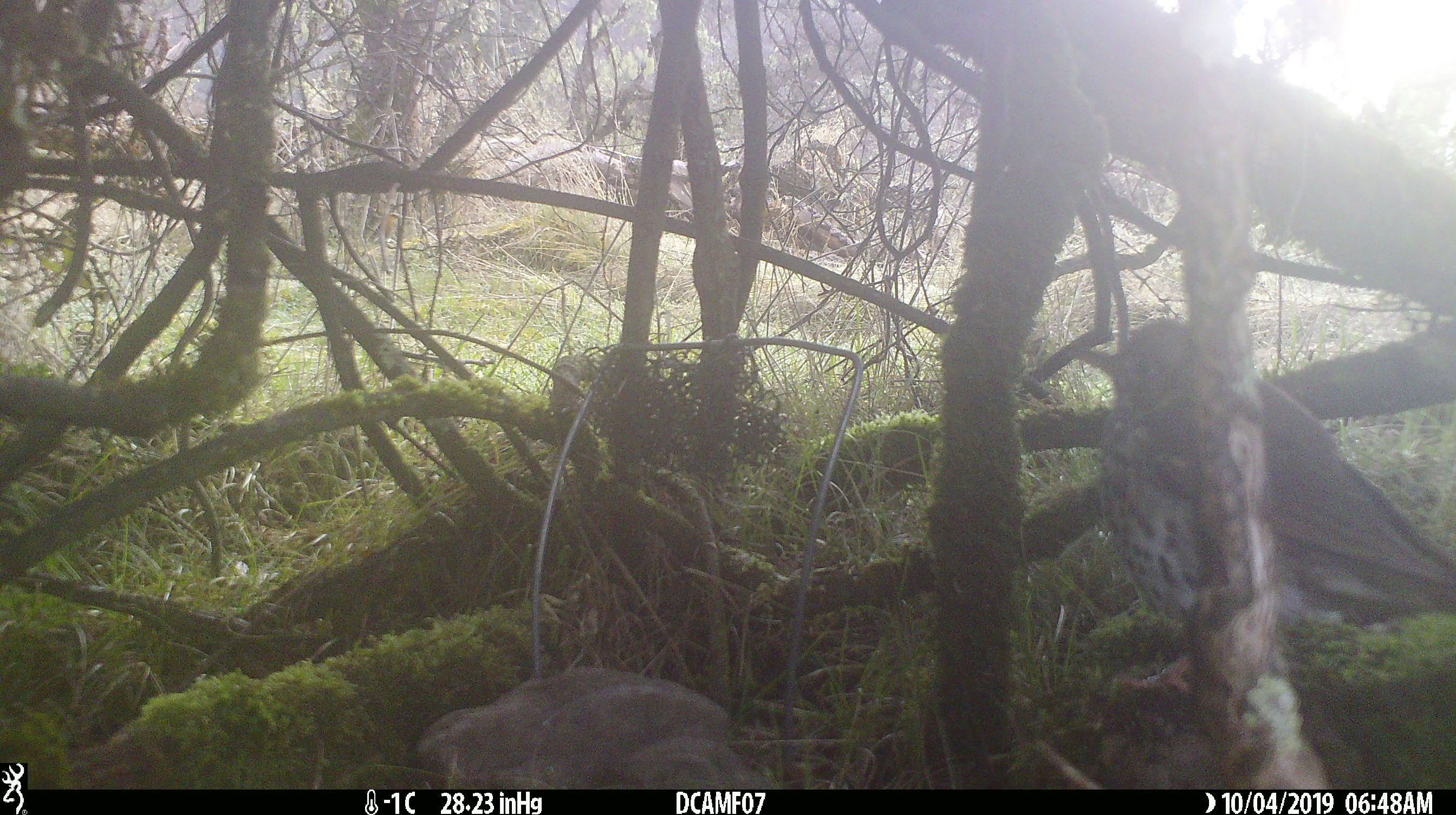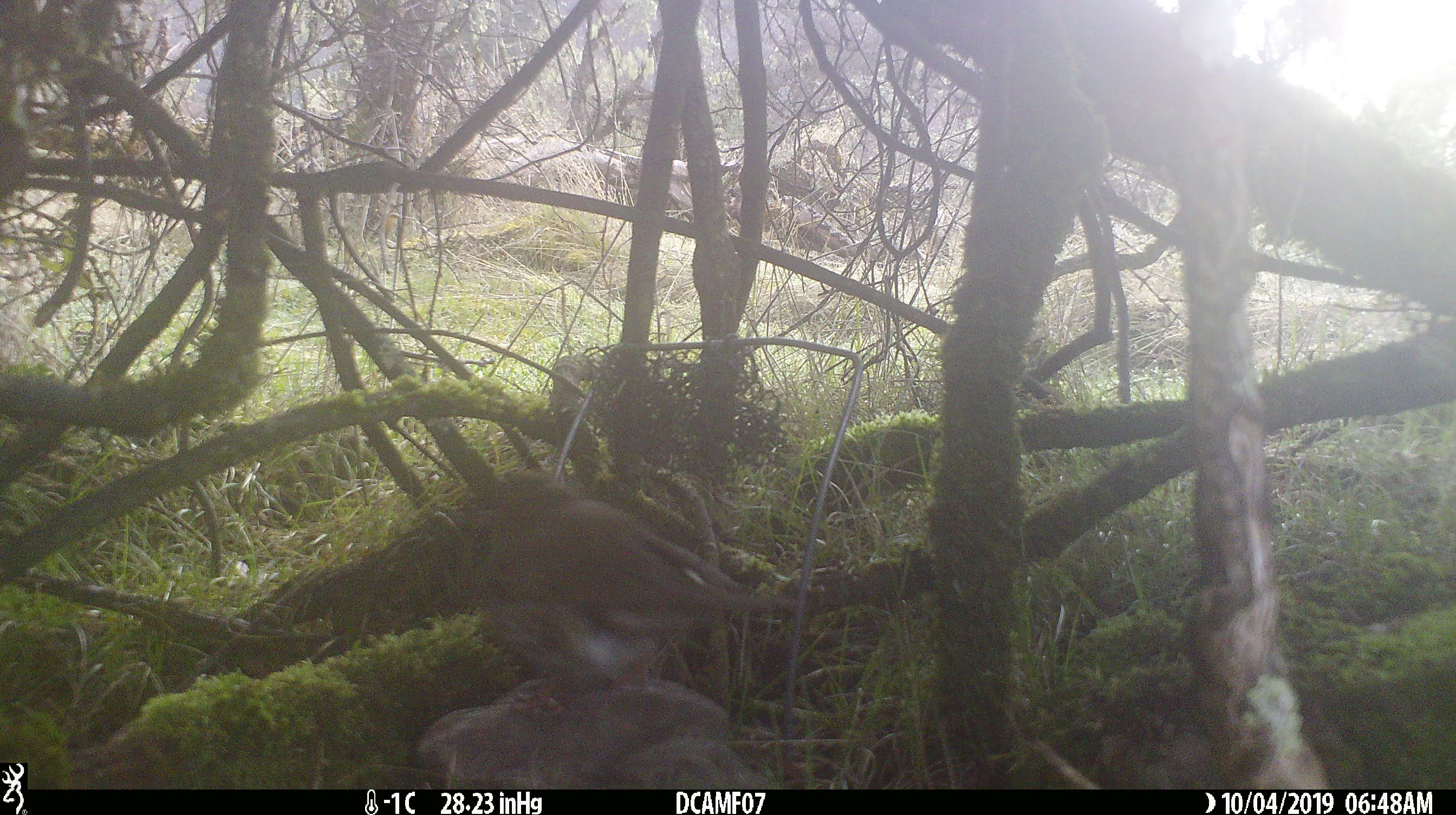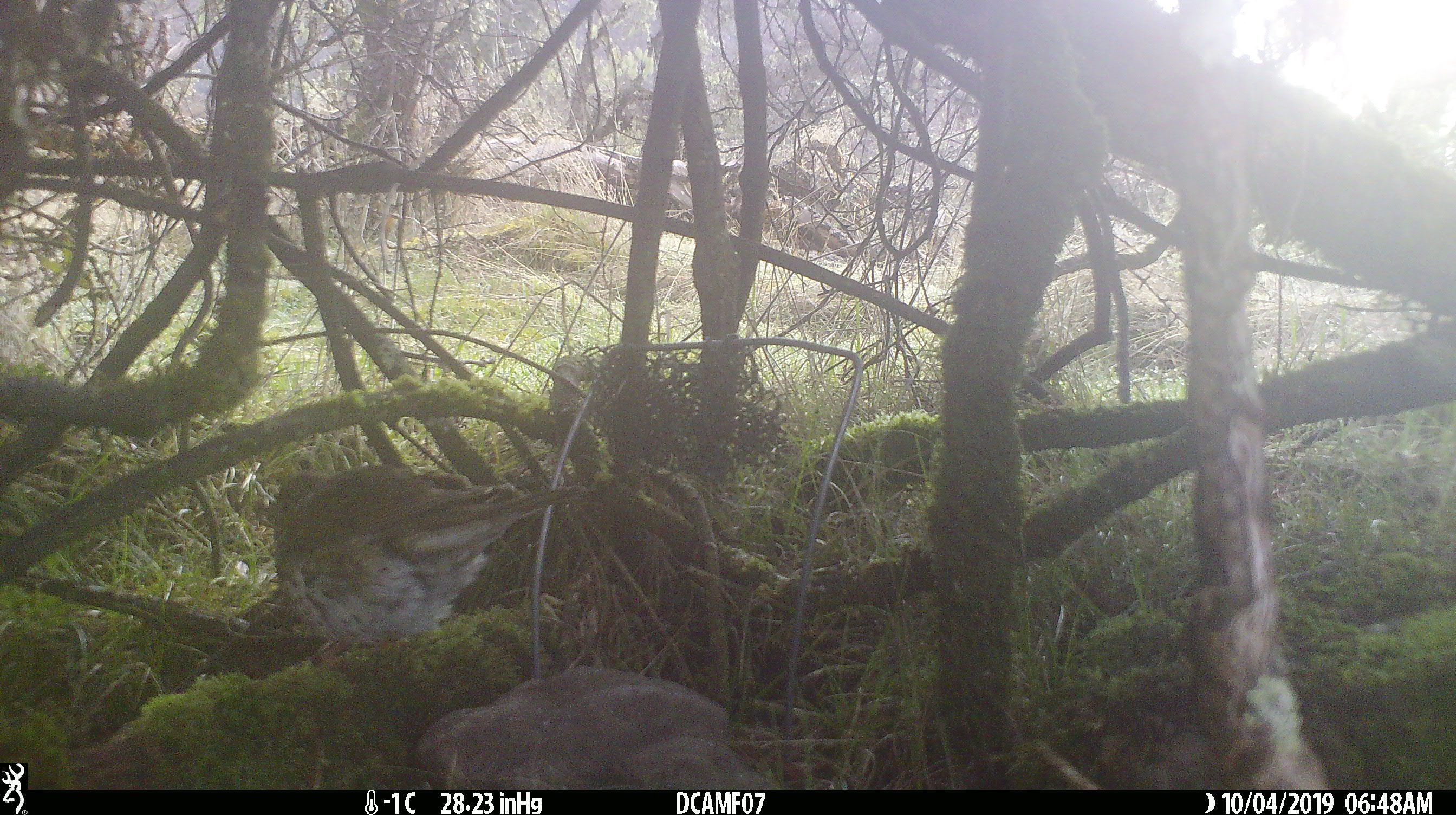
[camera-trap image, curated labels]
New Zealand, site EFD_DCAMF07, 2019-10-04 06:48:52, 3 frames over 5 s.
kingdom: Animalia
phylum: Chordata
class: Aves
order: Passeriformes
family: Turdidae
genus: Turdus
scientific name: Turdus philomelos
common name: song thrush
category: thrush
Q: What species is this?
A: Thrush (song thrush) (Turdus philomelos).